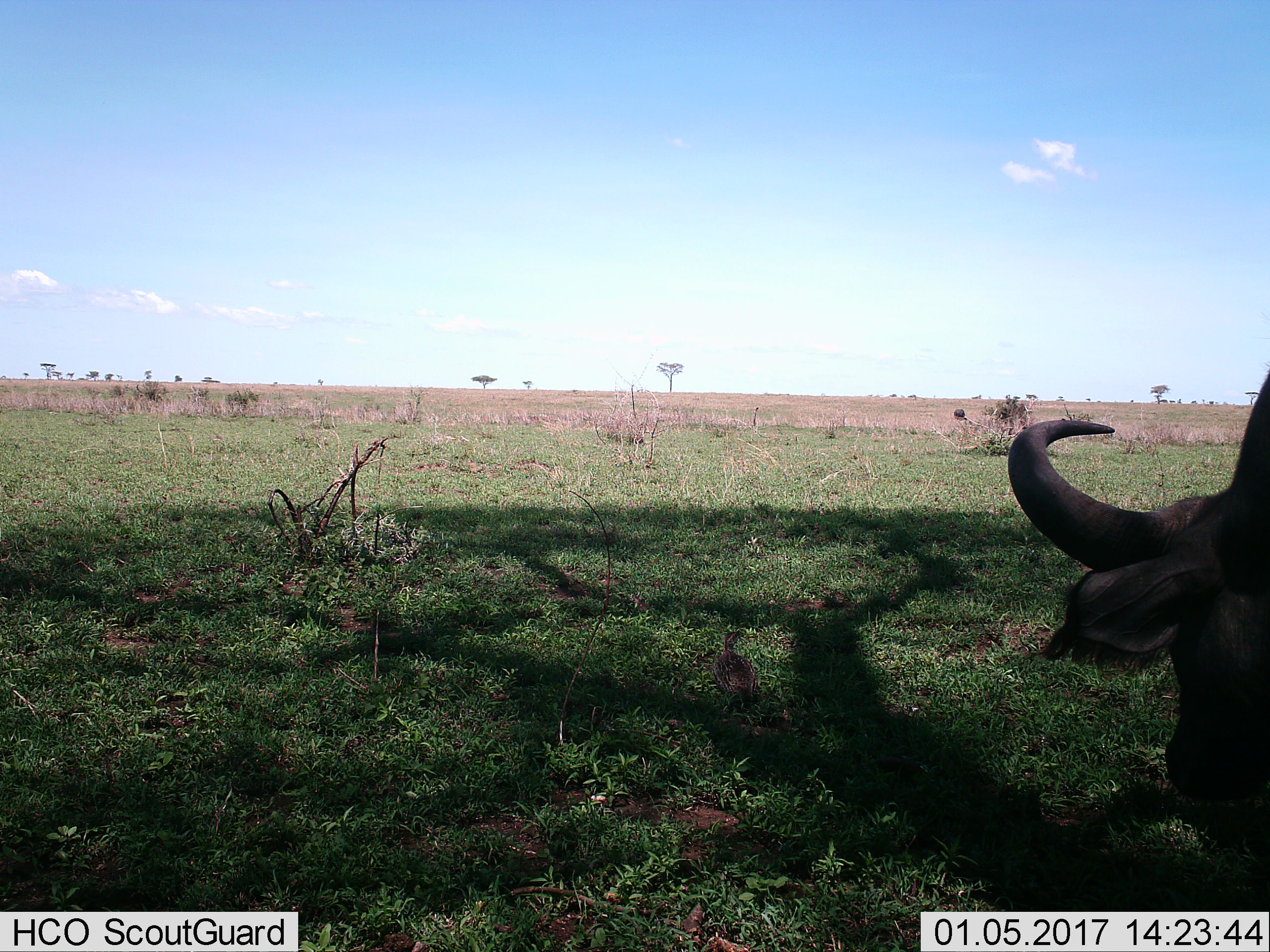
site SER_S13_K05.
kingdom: Animalia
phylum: Chordata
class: Mammalia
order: Artiodactyla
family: Bovidae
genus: Syncerus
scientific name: Syncerus caffer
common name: african buffalo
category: buffalo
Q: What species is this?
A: Buffalo (african buffalo) (Syncerus caffer).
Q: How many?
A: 1.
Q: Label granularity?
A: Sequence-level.